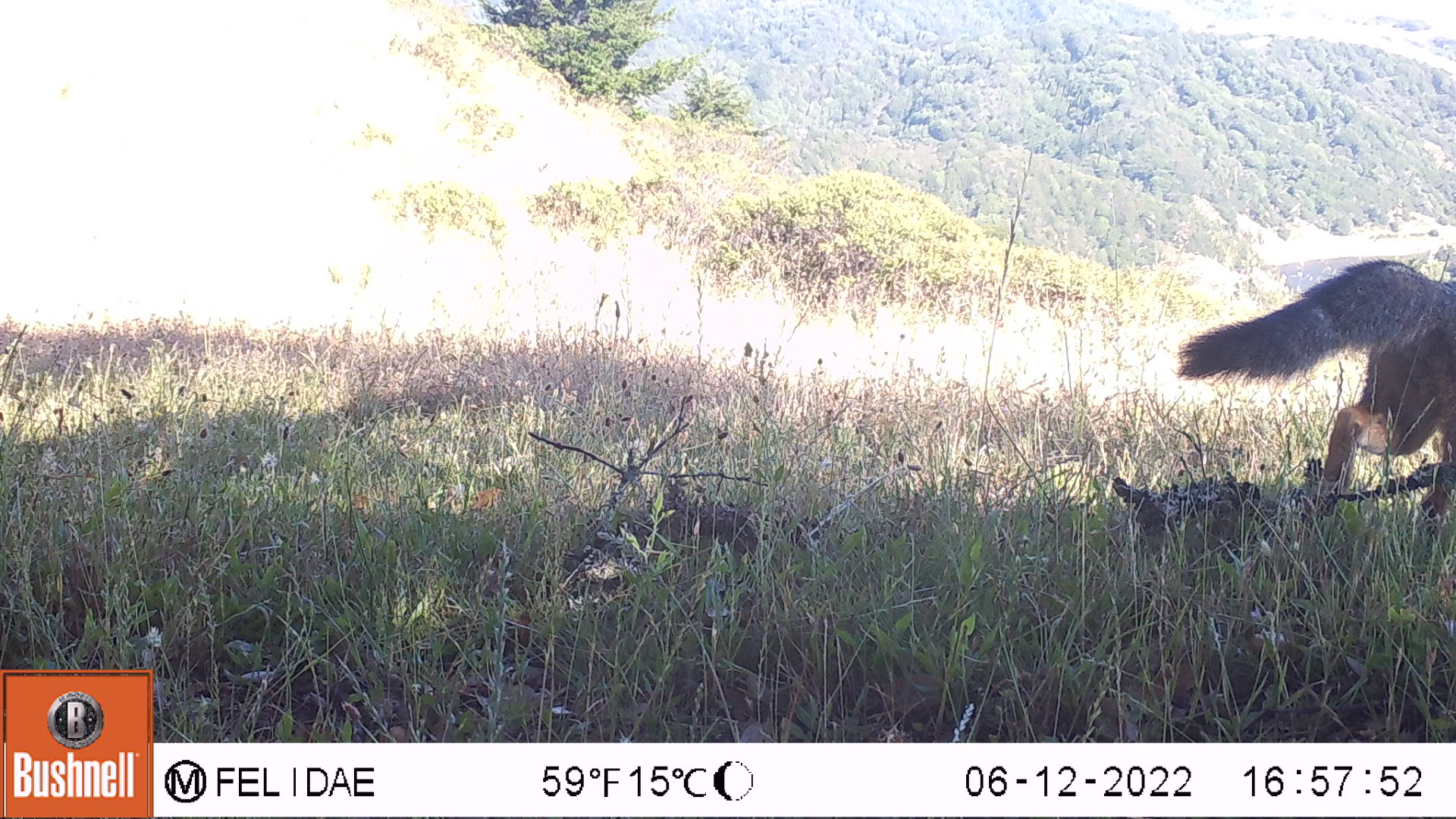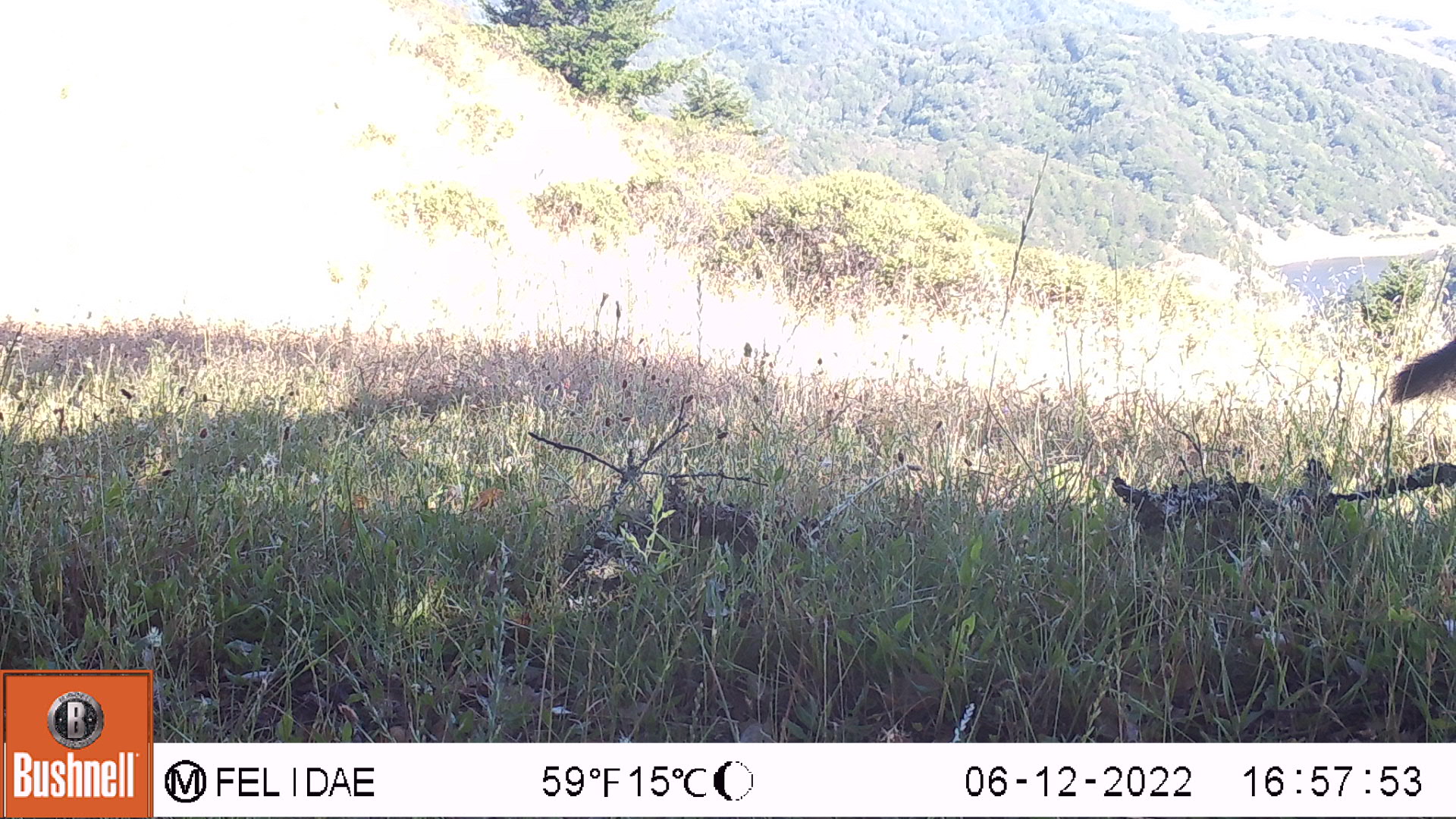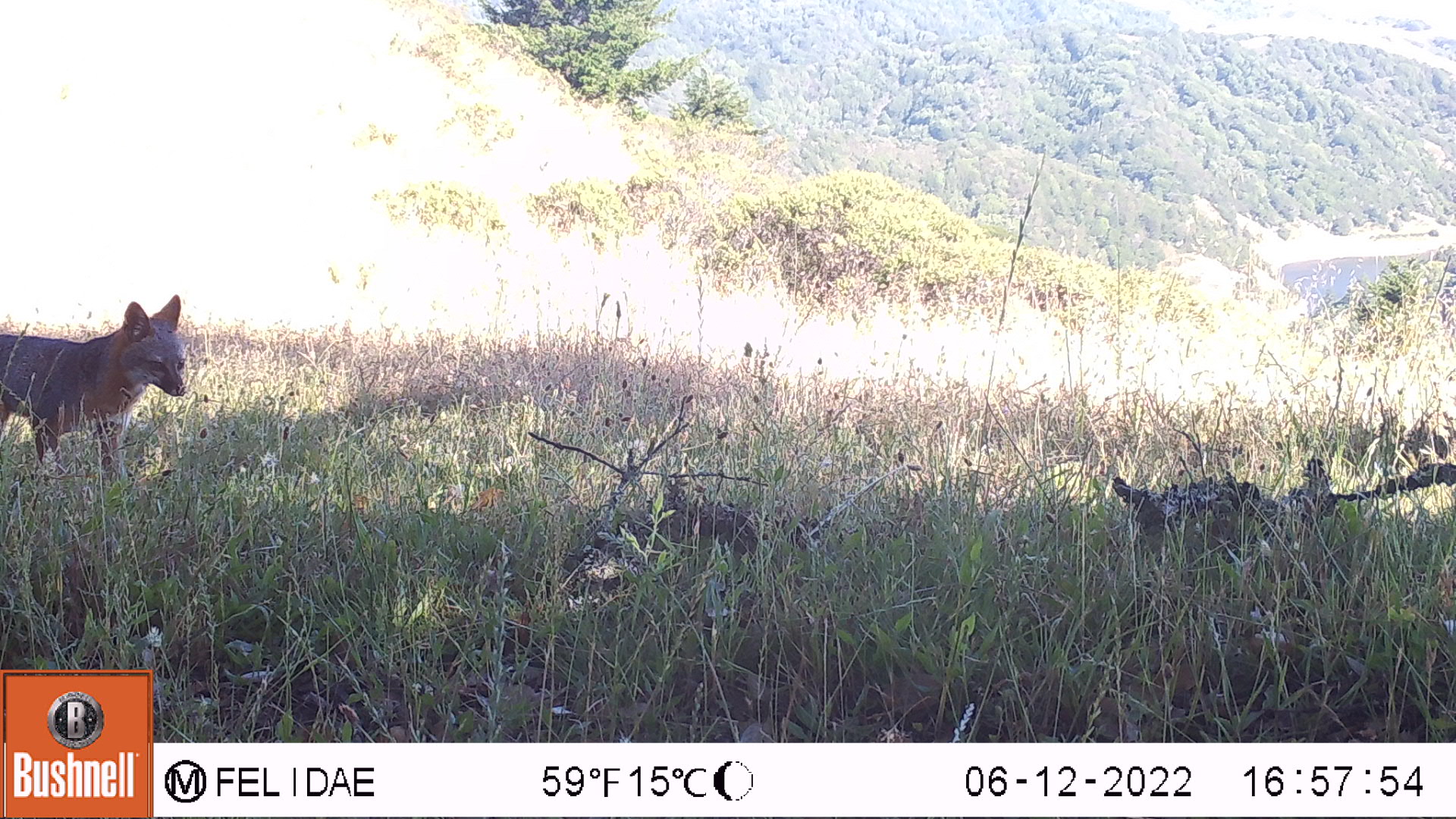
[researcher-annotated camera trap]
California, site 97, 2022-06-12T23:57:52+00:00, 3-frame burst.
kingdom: Animalia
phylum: Chordata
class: Mammalia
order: Carnivora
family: Canidae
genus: Urocyon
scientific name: Urocyon cinereoargenteus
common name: gray fox